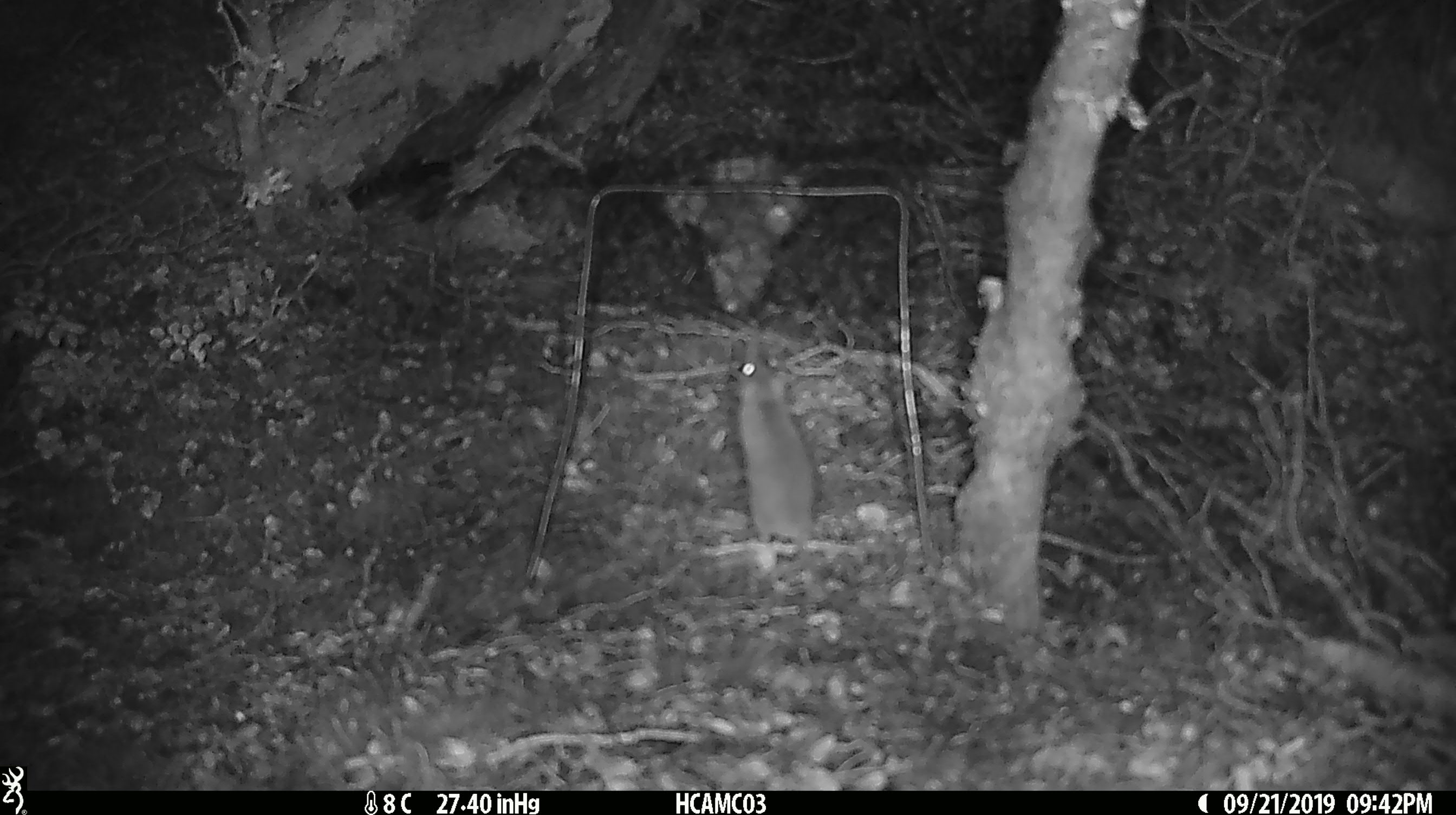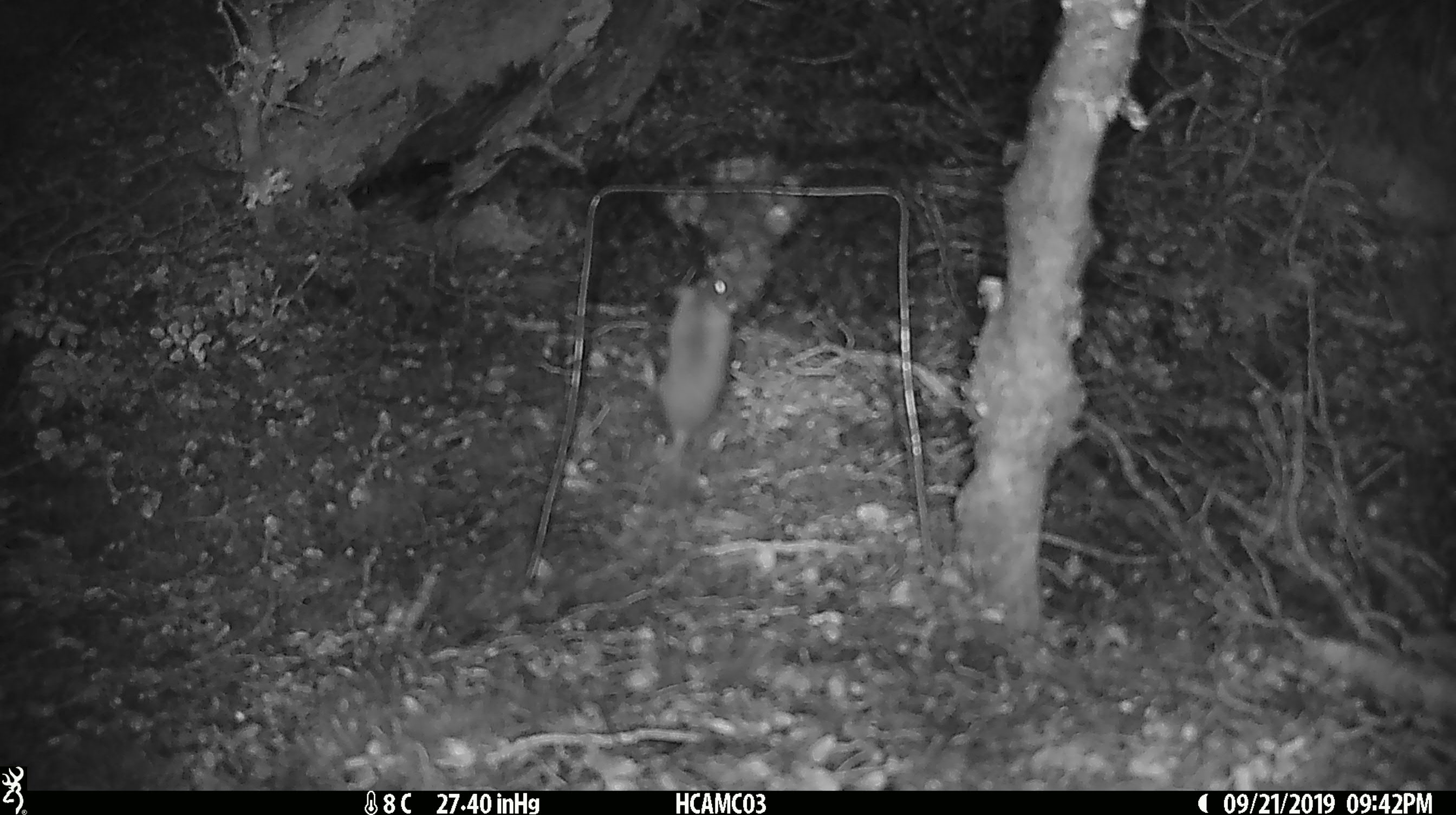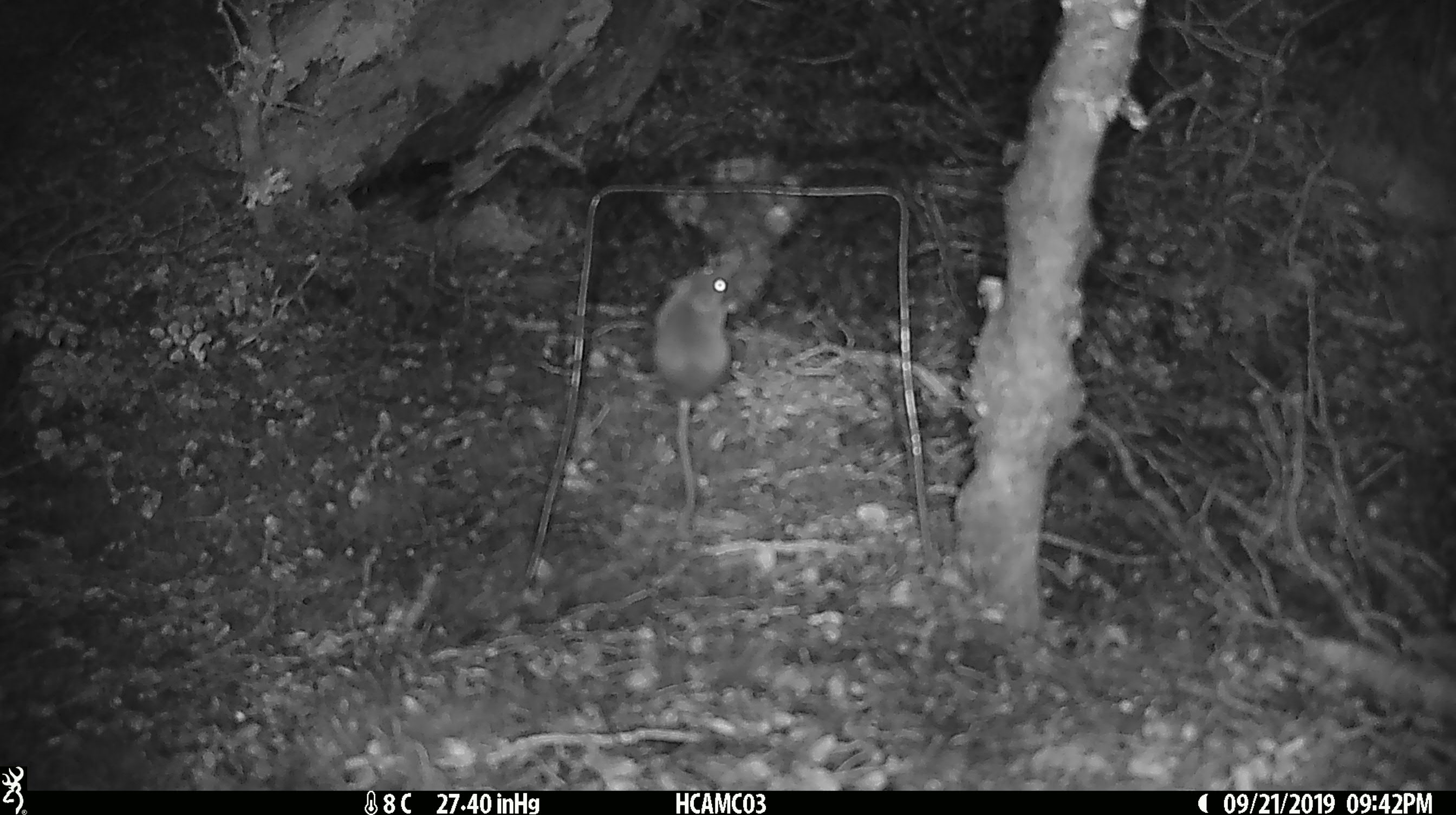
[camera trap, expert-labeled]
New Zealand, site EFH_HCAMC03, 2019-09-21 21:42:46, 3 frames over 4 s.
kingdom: Animalia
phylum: Chordata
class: Mammalia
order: Rodentia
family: Muridae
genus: Mus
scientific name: Mus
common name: mouse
Mouse (Mus).